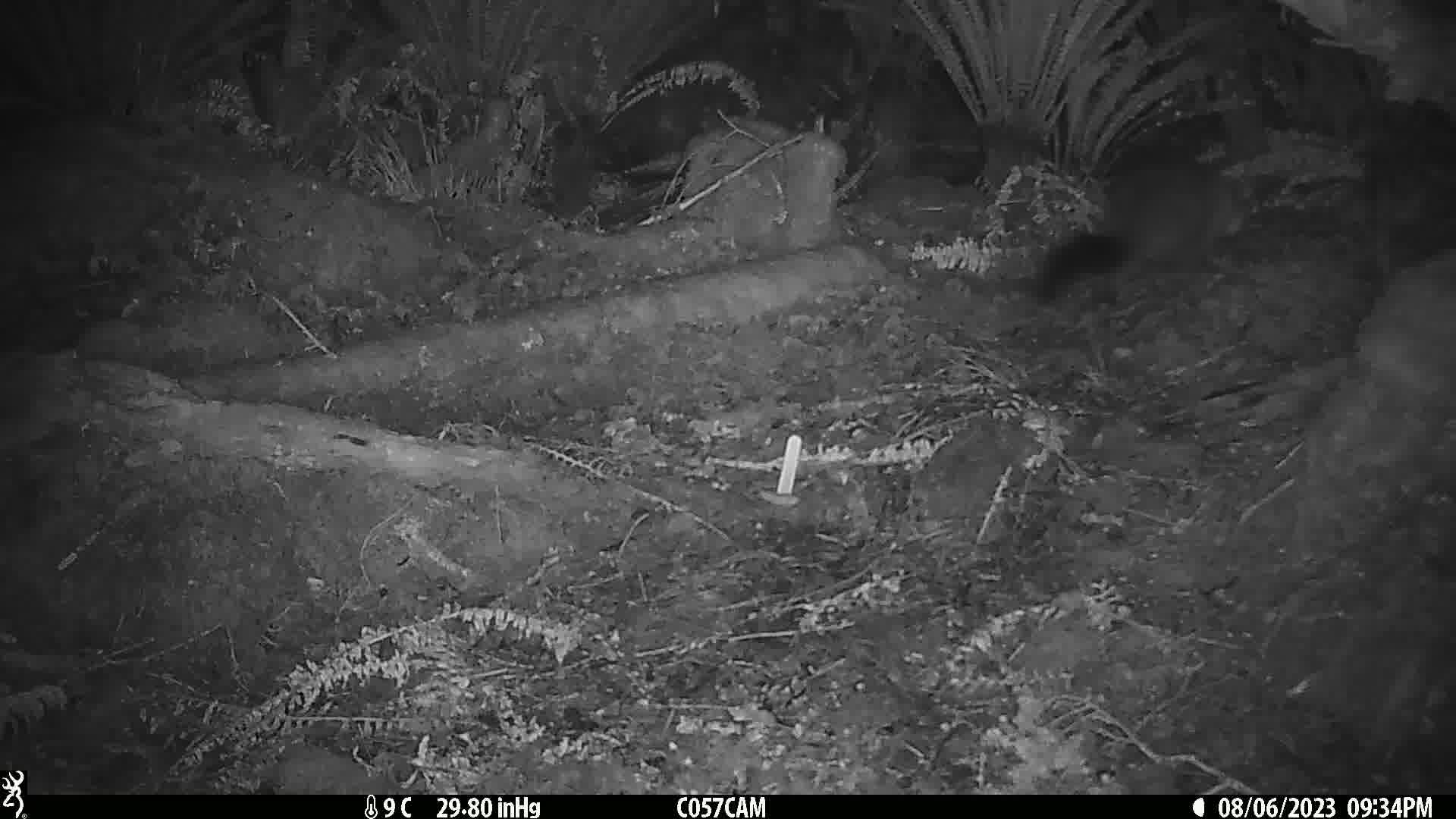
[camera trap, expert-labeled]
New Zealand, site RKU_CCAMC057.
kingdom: Animalia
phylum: Chordata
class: Mammalia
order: Diprotodontia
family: Phalangeridae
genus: Trichosurus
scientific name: Trichosurus vulpecula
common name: common brushtail possum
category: possum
Possum (common brushtail possum) (Trichosurus vulpecula).